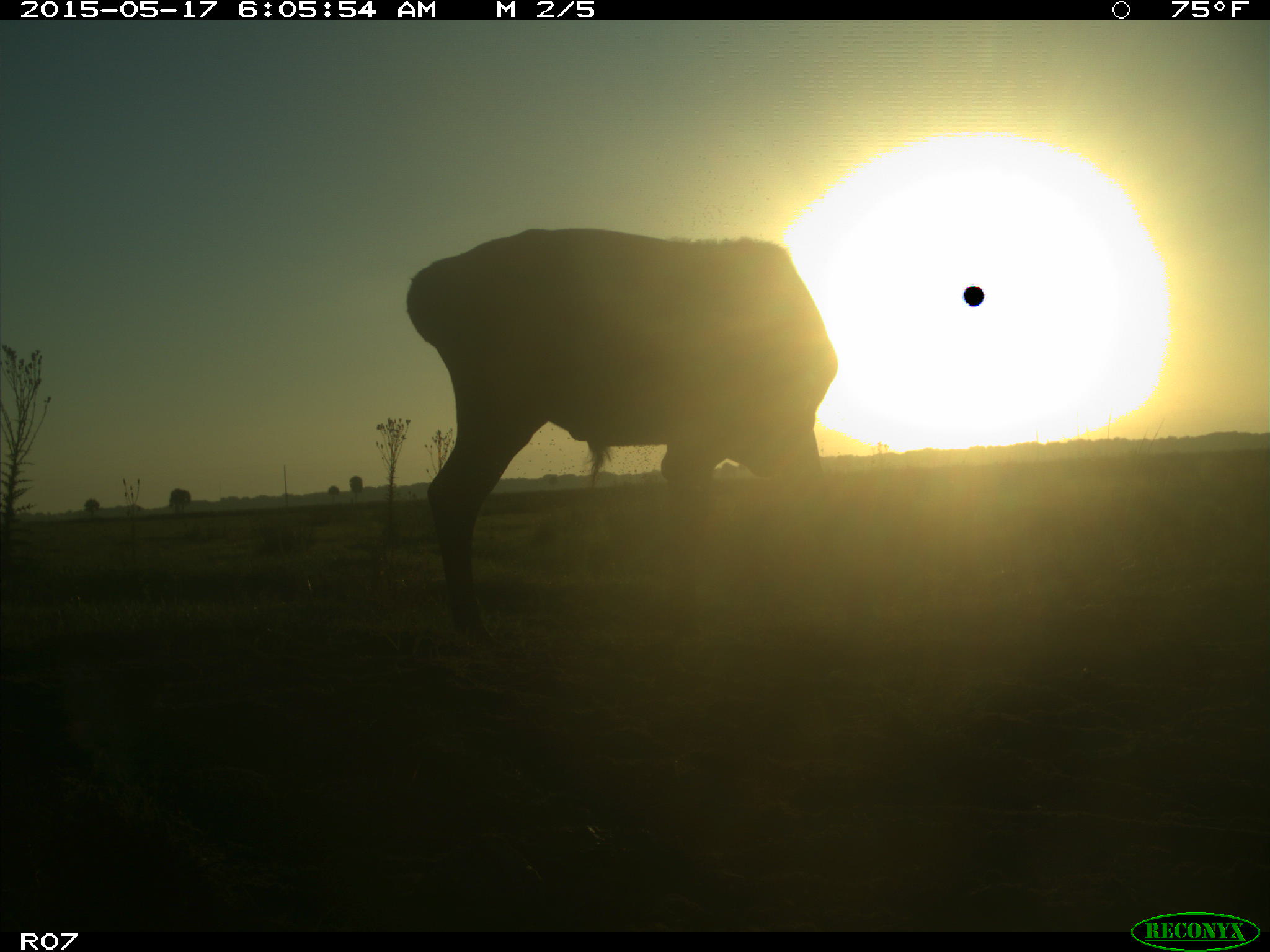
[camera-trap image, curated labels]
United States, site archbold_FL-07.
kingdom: Animalia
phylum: Chordata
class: Mammalia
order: Artiodactyla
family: Bovidae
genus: Bos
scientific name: Bos taurus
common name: domestic cow